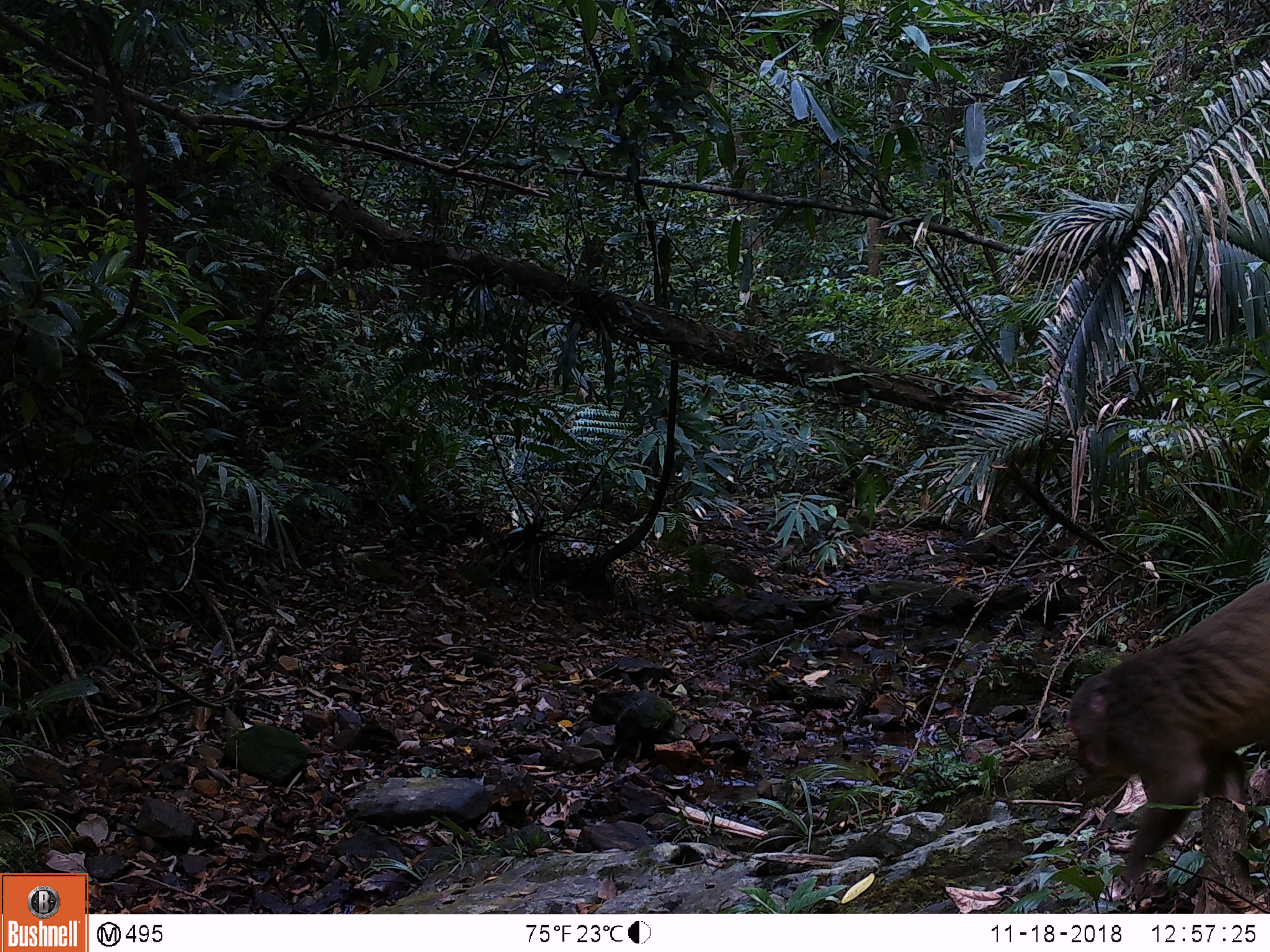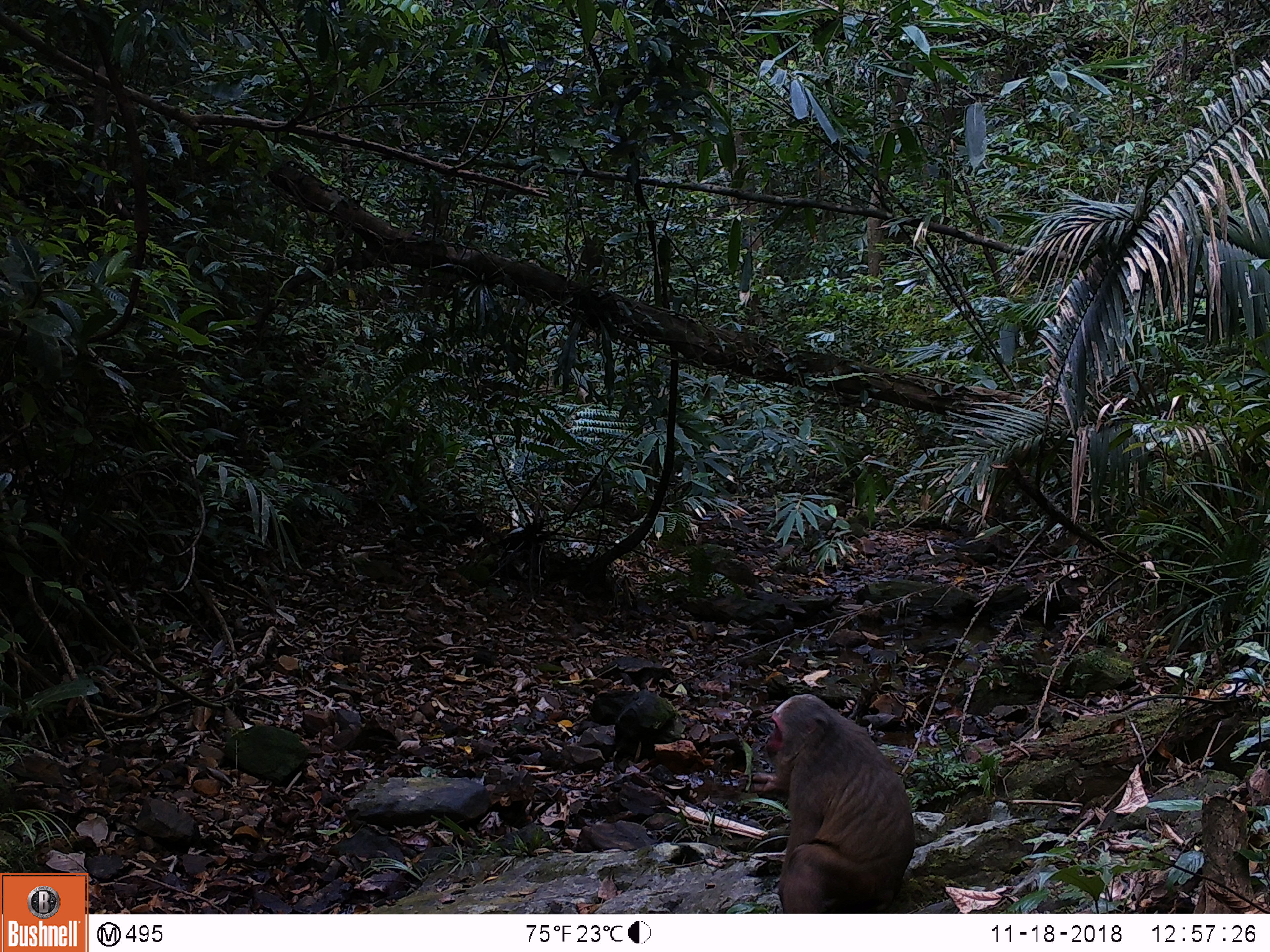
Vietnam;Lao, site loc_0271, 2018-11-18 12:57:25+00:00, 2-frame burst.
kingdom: Animalia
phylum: Chordata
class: Mammalia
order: Primates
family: Cercopithecidae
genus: Macaca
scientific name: Macaca arctoides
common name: stump-tailed macaque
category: stump tailed macaque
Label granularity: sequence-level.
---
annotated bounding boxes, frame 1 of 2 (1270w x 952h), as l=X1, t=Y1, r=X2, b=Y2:
stump tailed macaque: l=1066, t=580, r=1270, b=898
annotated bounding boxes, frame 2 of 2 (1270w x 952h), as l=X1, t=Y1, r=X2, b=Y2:
stump tailed macaque: l=730, t=694, r=915, b=913